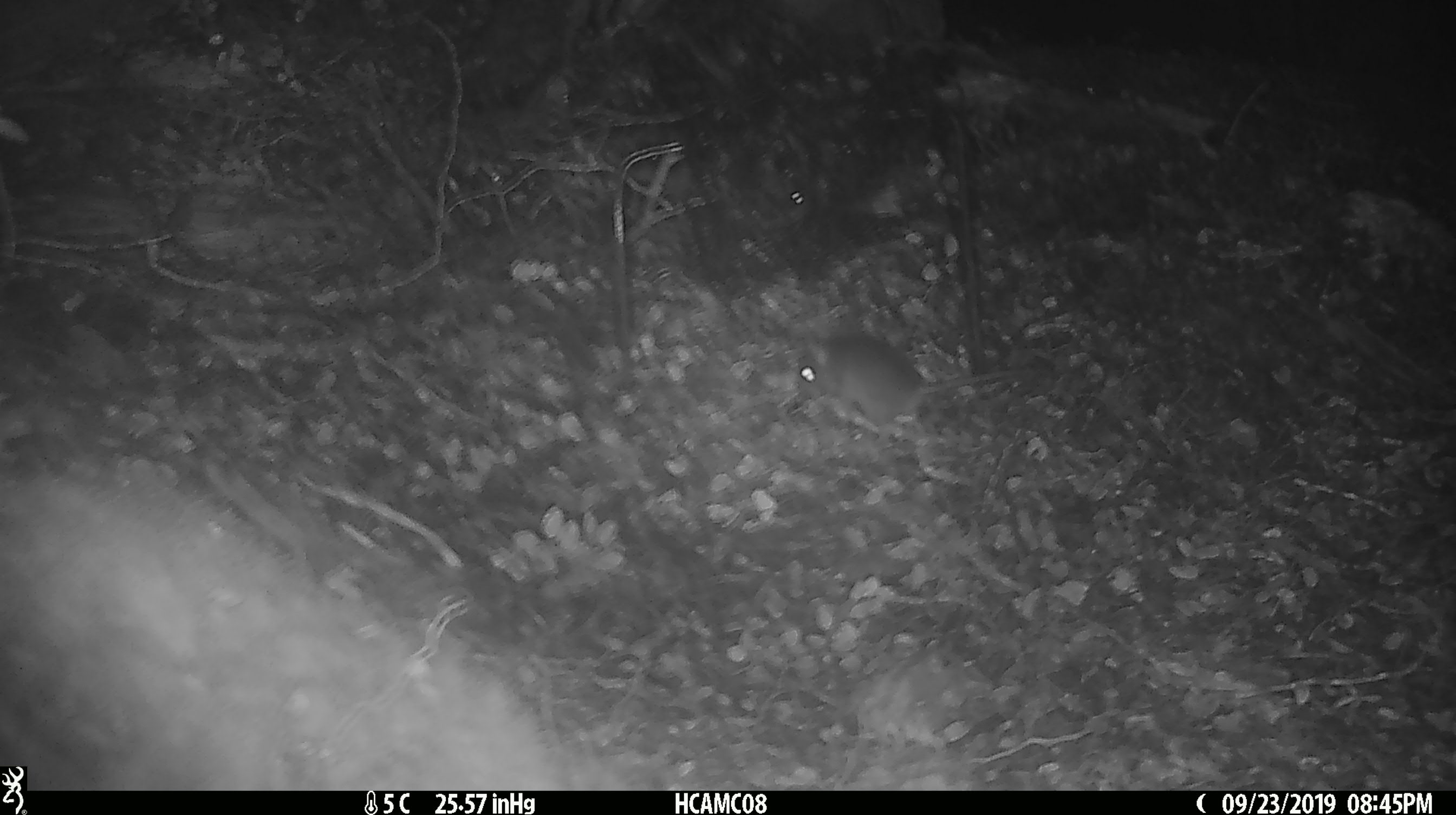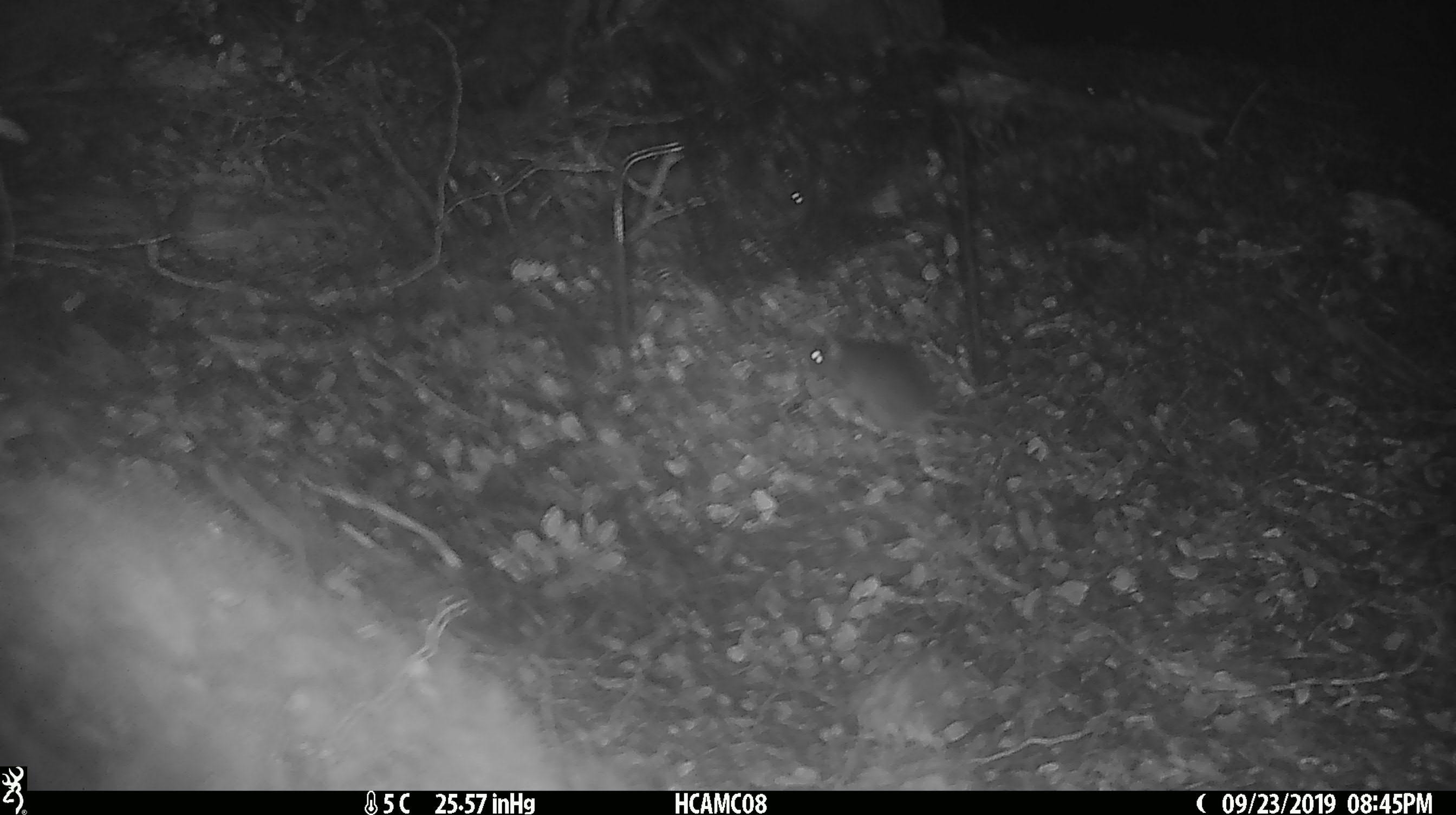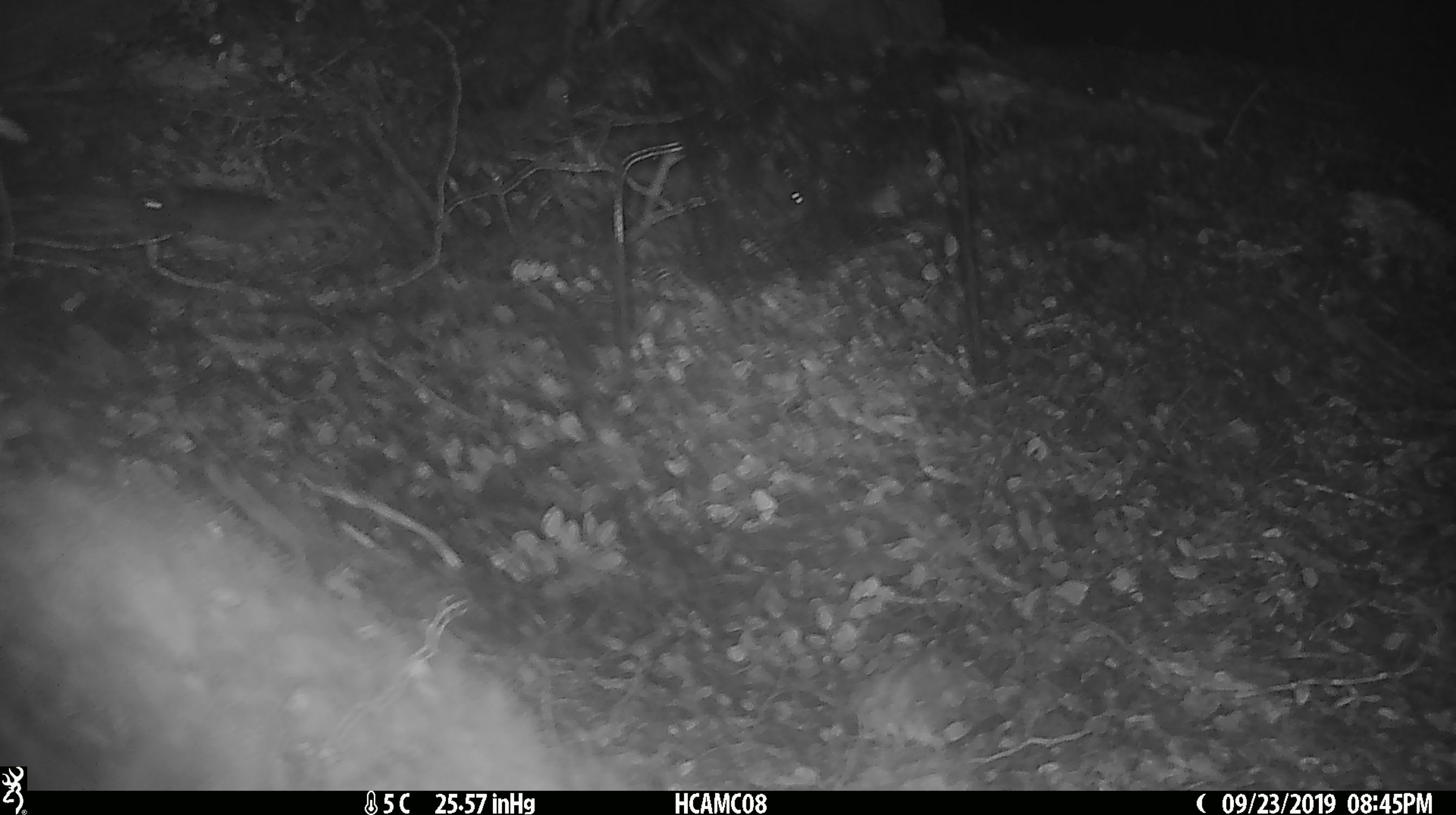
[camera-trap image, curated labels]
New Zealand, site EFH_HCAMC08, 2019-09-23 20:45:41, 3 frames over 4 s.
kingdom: Animalia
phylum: Chordata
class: Mammalia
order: Rodentia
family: Muridae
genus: Mus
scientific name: Mus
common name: mouse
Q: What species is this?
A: Mouse (Mus).